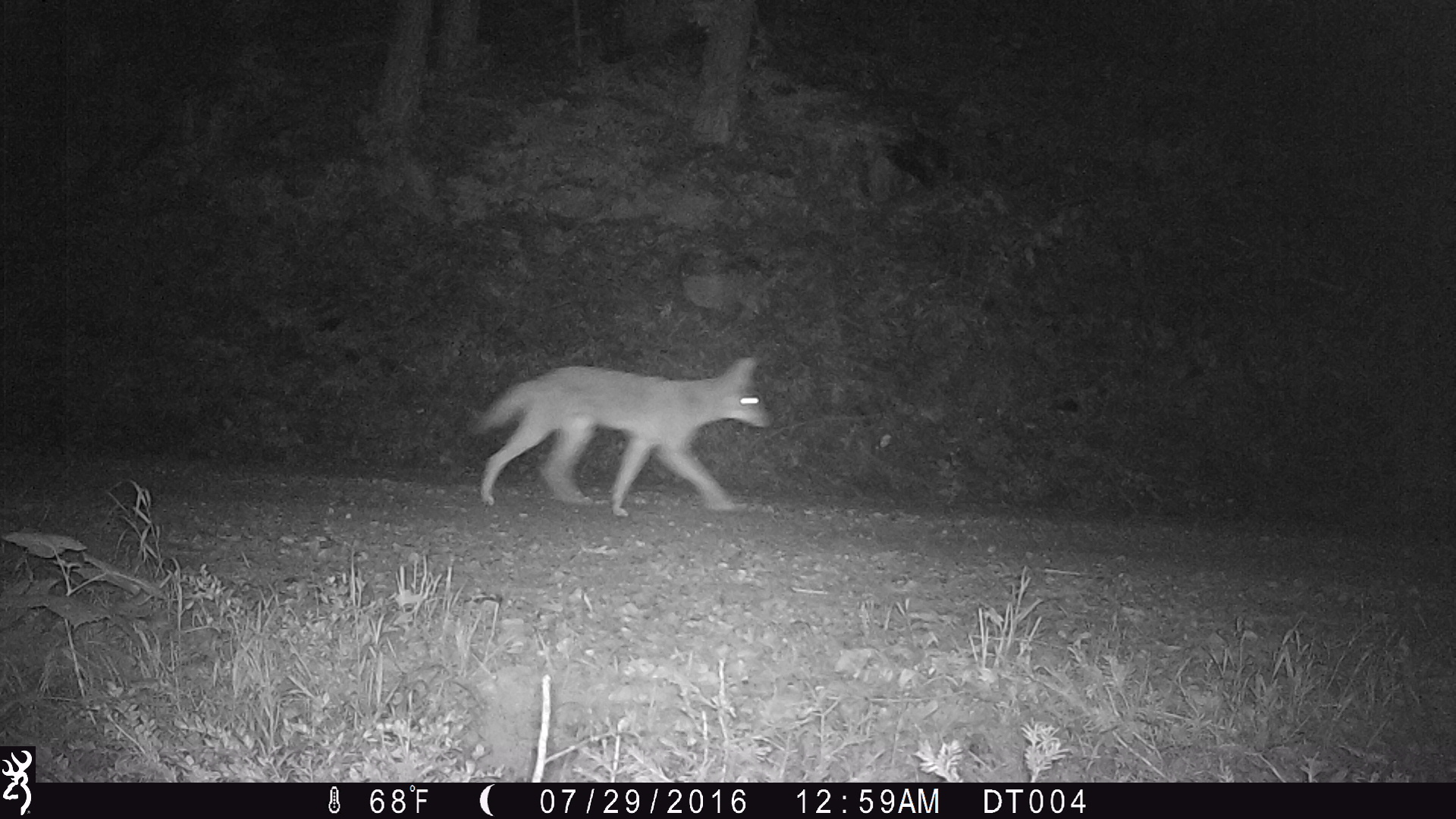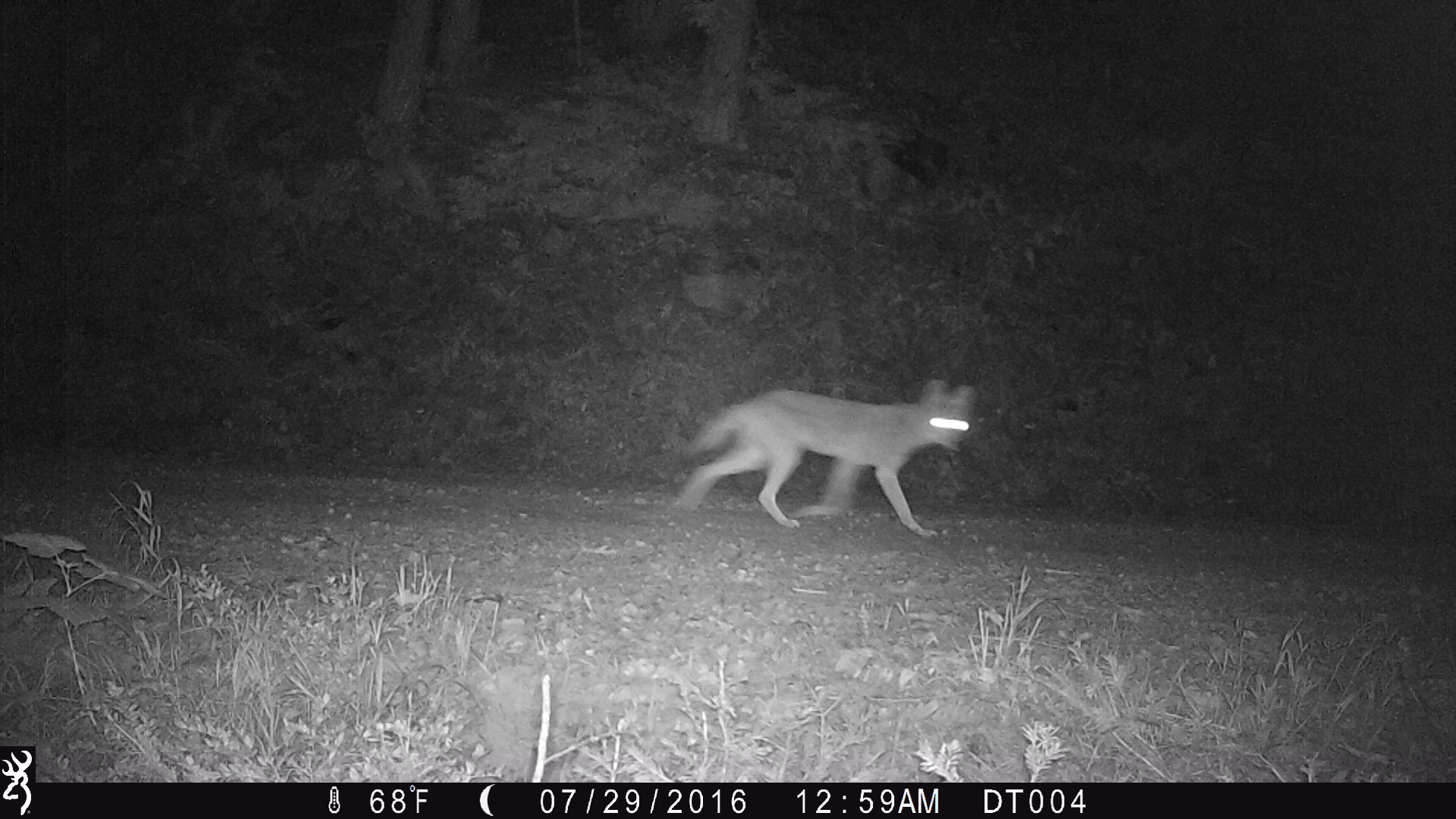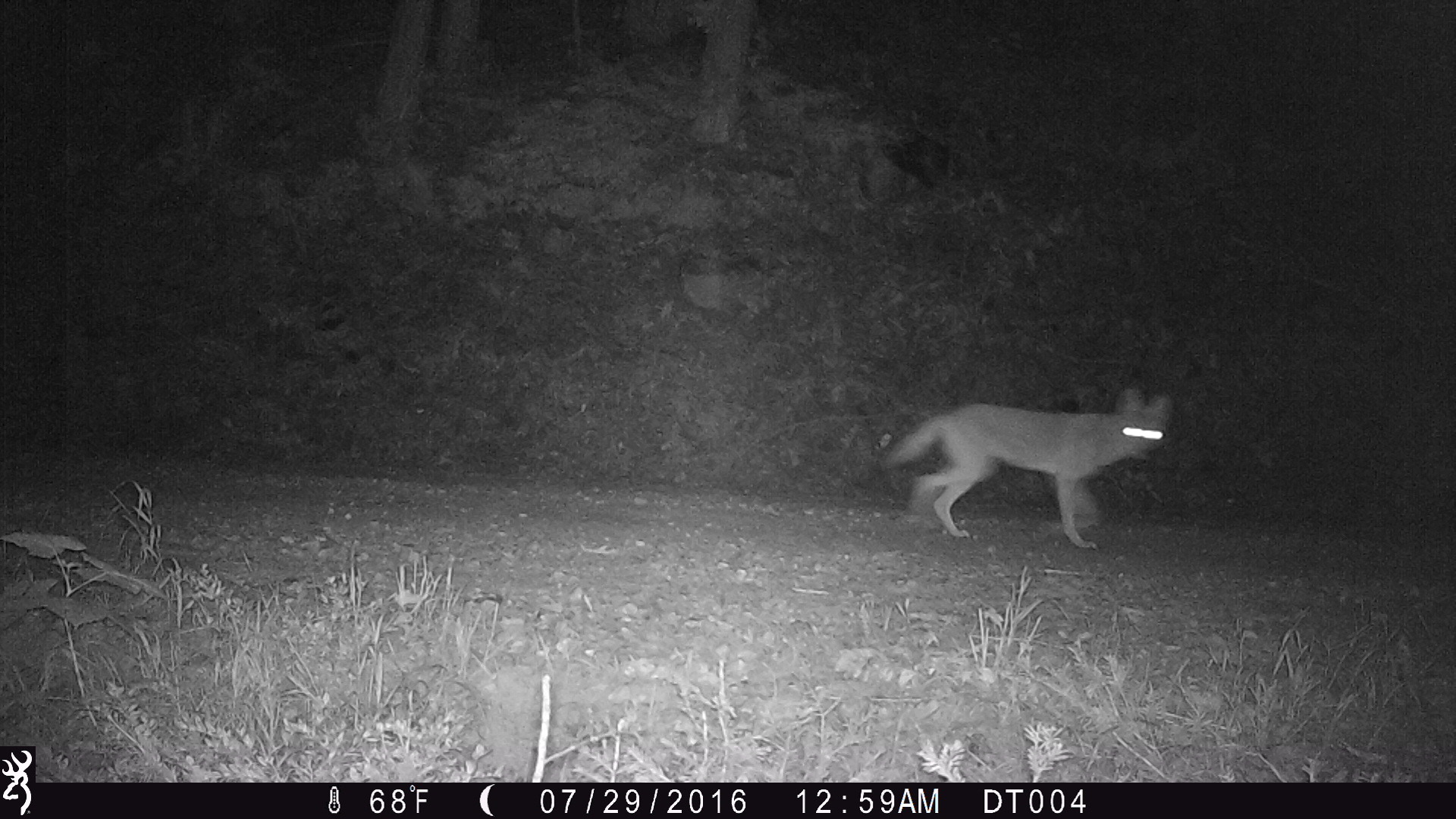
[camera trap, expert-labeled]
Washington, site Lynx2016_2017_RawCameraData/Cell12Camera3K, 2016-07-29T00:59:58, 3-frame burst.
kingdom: Animalia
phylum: Chordata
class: Mammalia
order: Carnivora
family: Canidae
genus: Canis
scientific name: Canis latrans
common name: coyote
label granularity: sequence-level